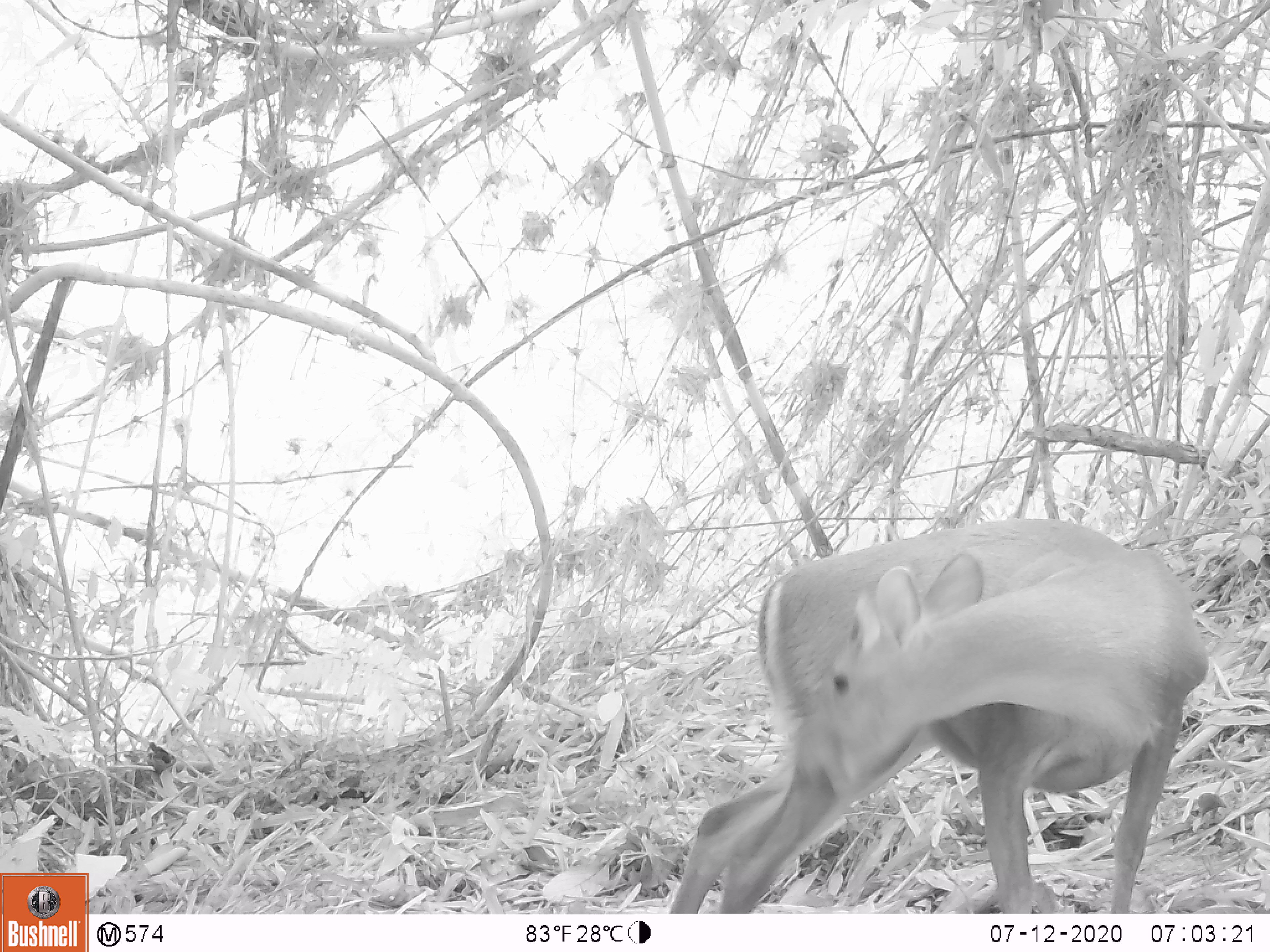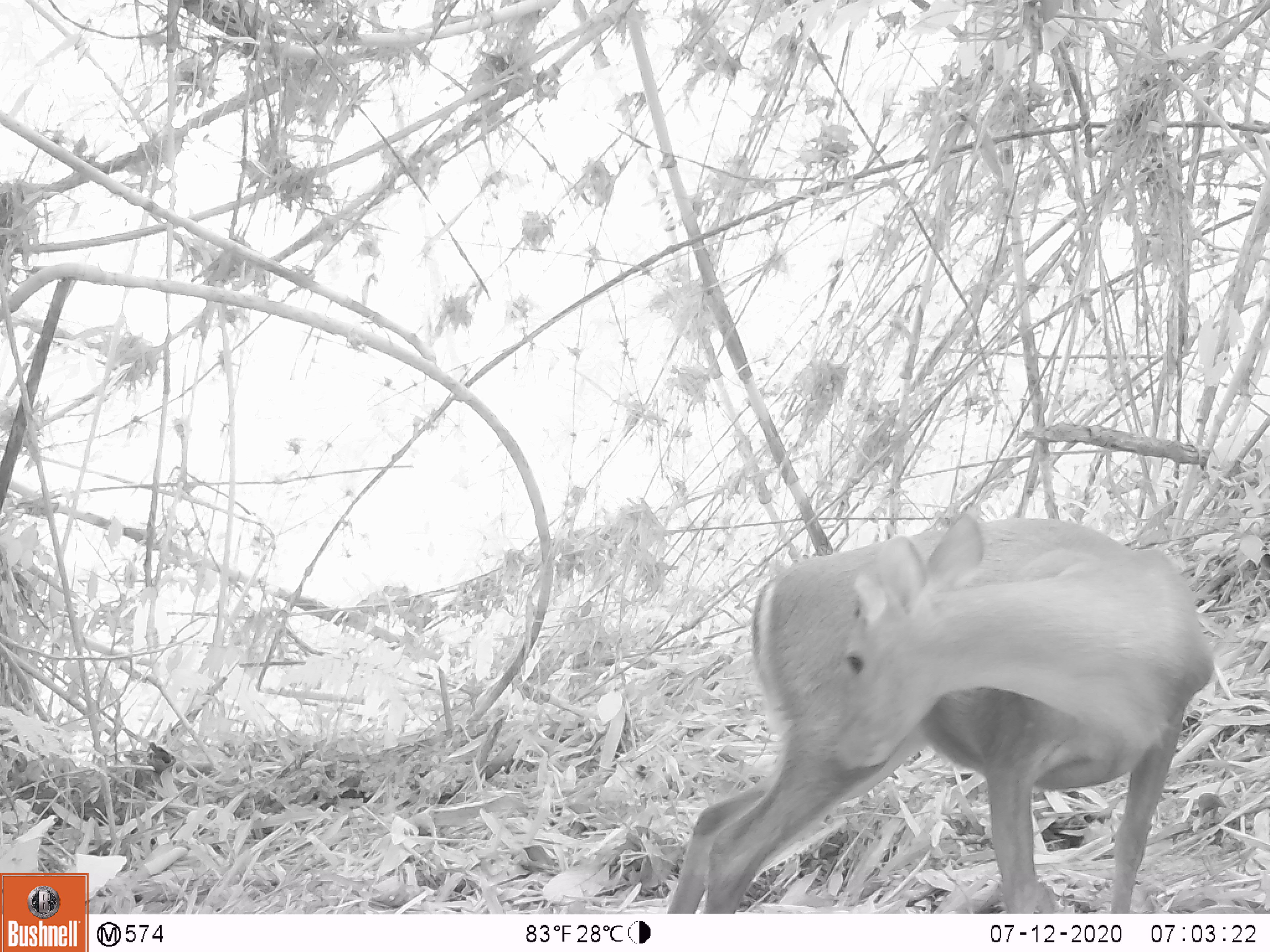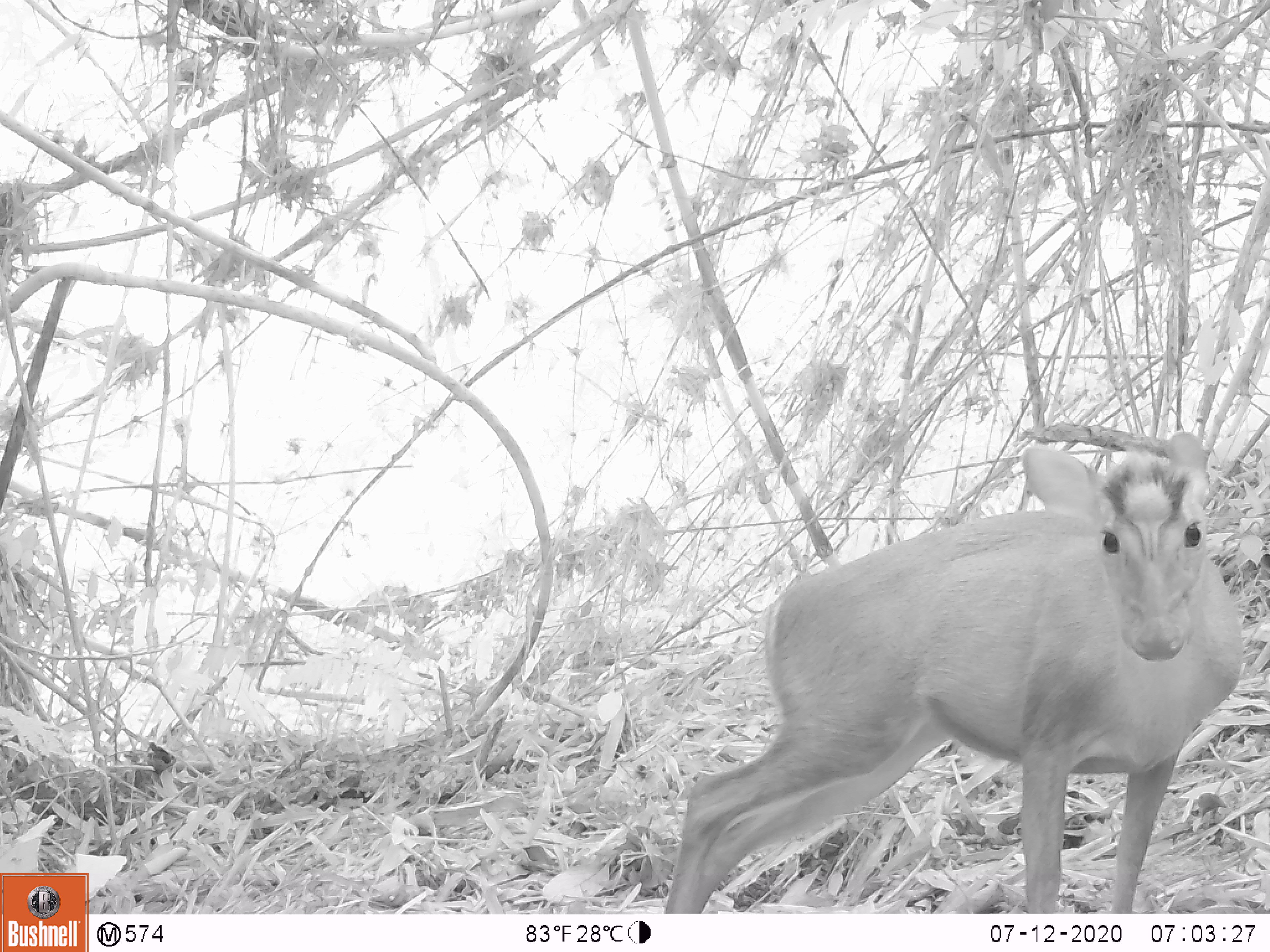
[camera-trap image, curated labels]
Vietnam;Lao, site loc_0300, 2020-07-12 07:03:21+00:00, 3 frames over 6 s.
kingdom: Animalia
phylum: Chordata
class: Mammalia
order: Artiodactyla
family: Cervidae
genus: Muntiacus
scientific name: Muntiacus rooseveltorum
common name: roosevelt's muntjac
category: roosevelts muntjac group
Roosevelts muntjac group (roosevelt's muntjac) (Muntiacus rooseveltorum). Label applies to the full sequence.